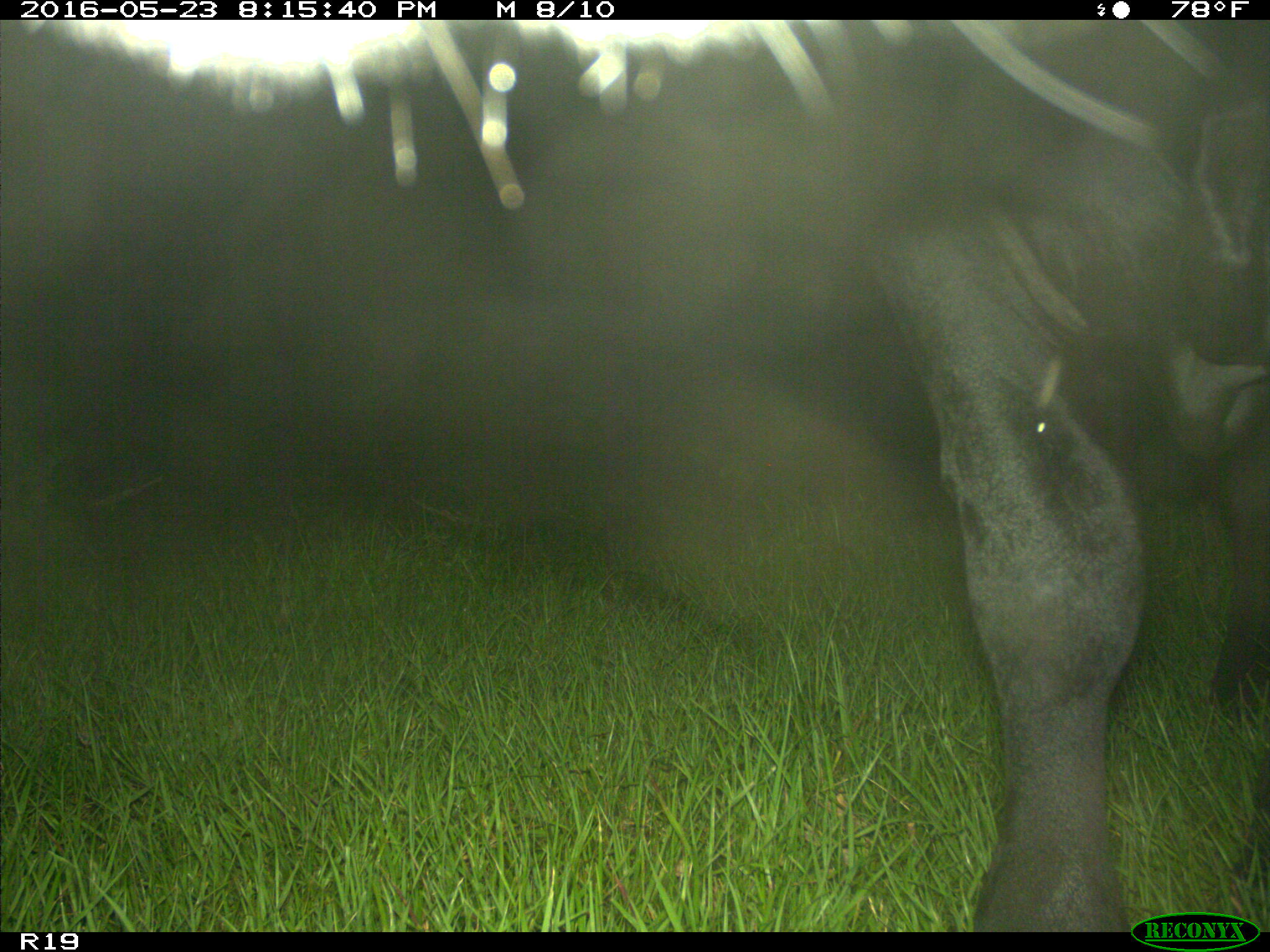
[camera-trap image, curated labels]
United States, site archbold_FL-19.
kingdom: Animalia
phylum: Chordata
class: Mammalia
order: Artiodactyla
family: Bovidae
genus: Bos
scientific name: Bos taurus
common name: domestic cow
Bos taurus (domestic cow).